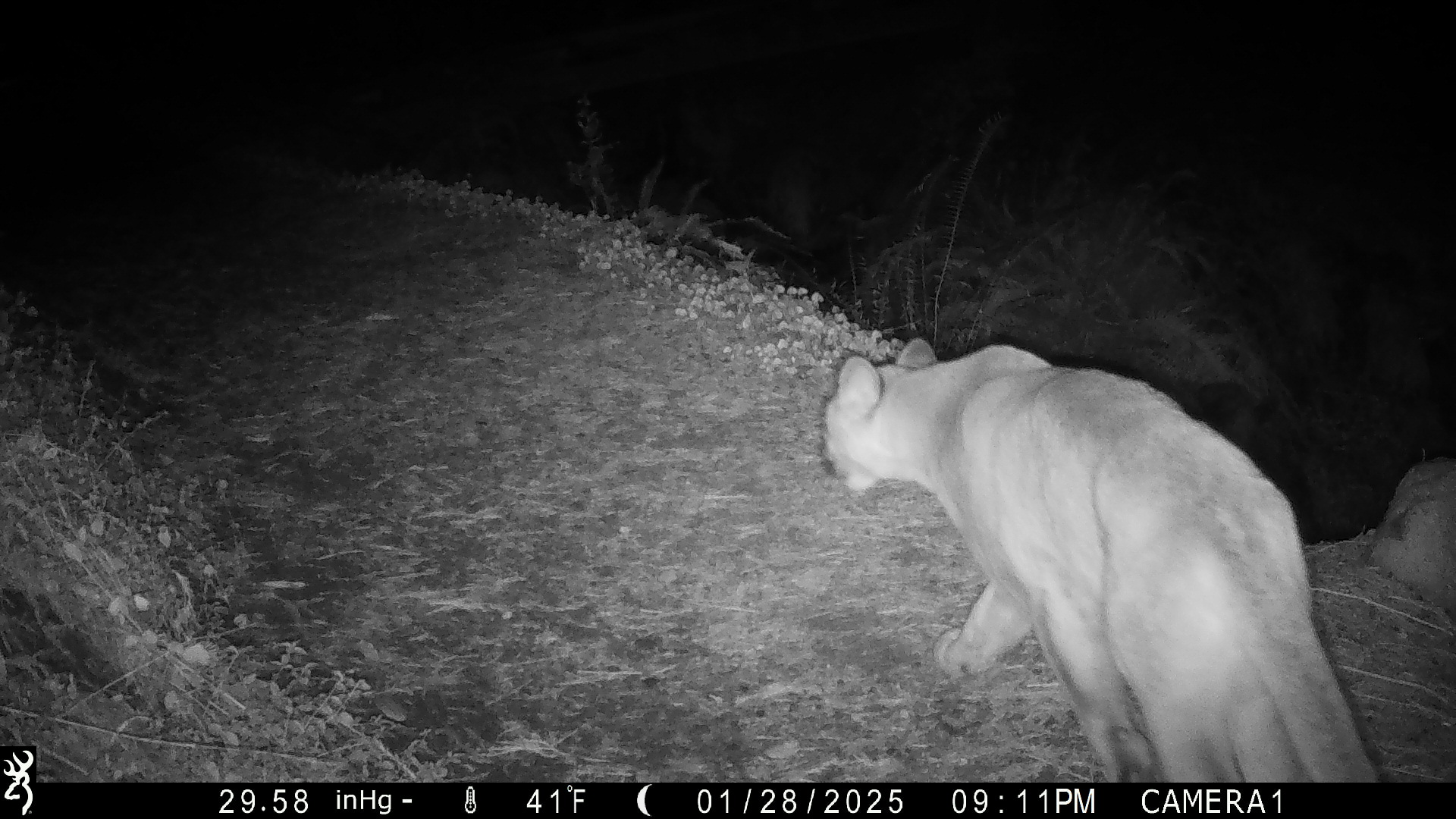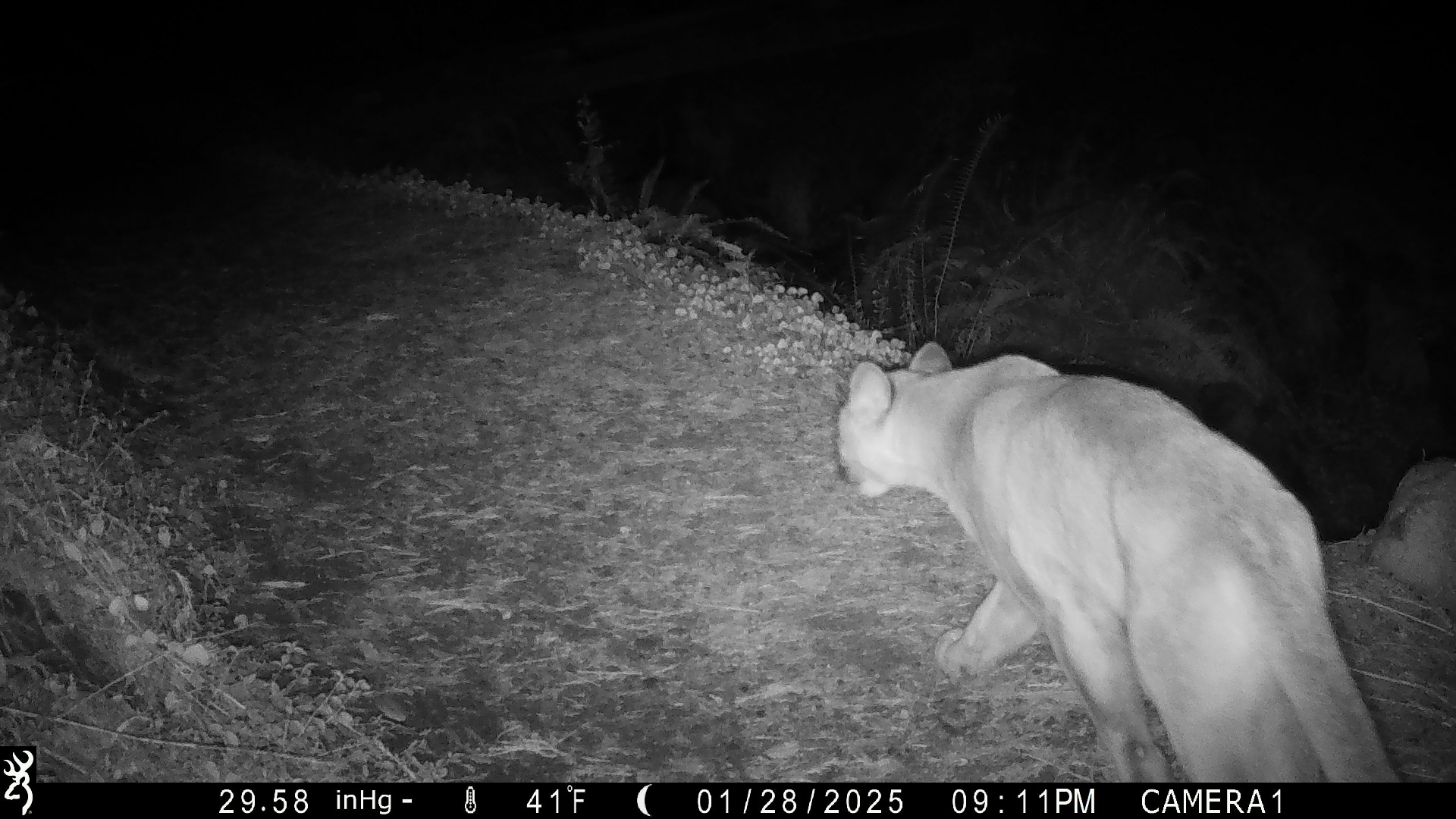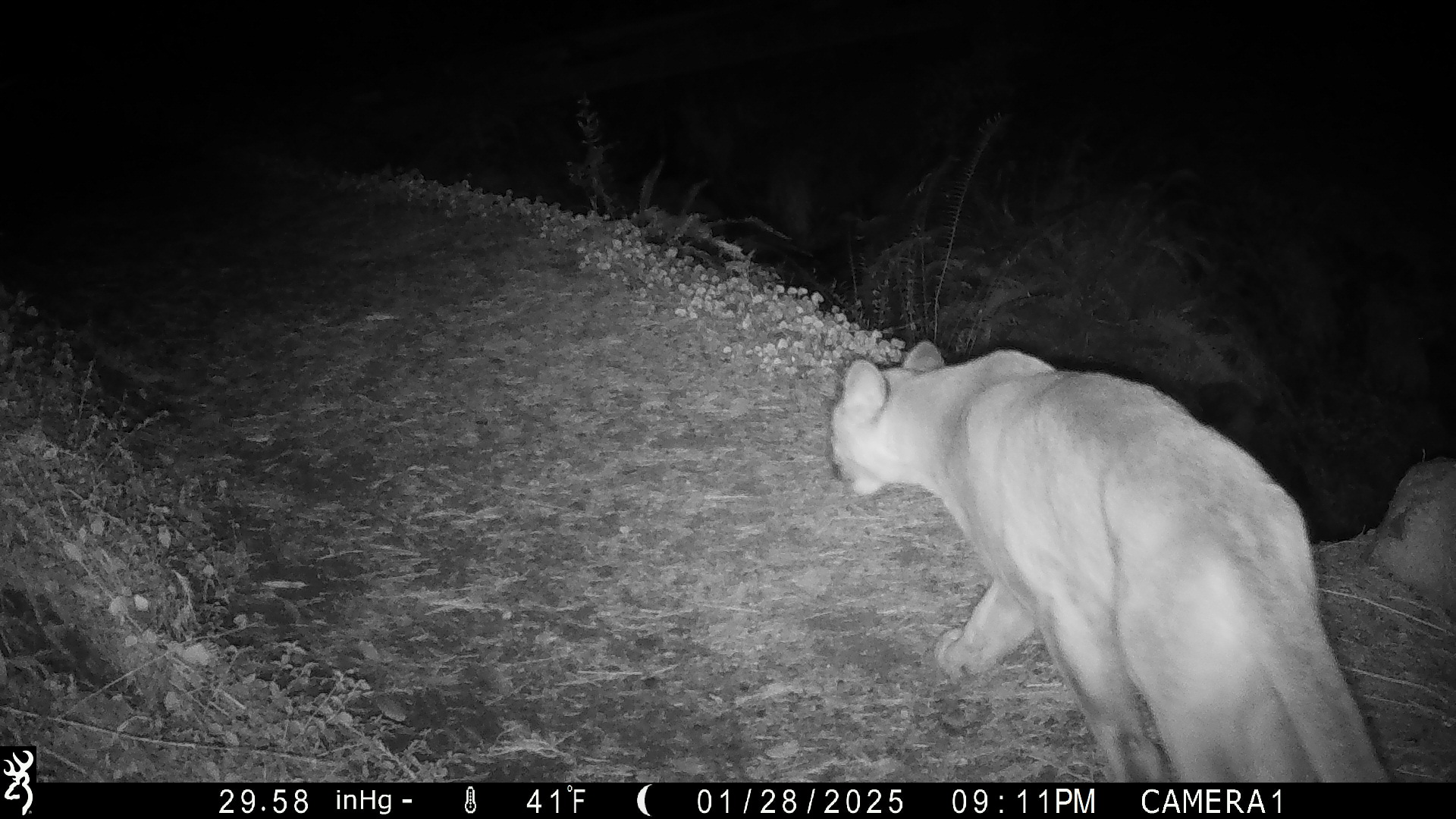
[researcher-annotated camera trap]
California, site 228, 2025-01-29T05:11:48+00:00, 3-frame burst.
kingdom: Animalia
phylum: Chordata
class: Mammalia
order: Carnivora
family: Felidae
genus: Puma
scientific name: Puma concolor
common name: puma